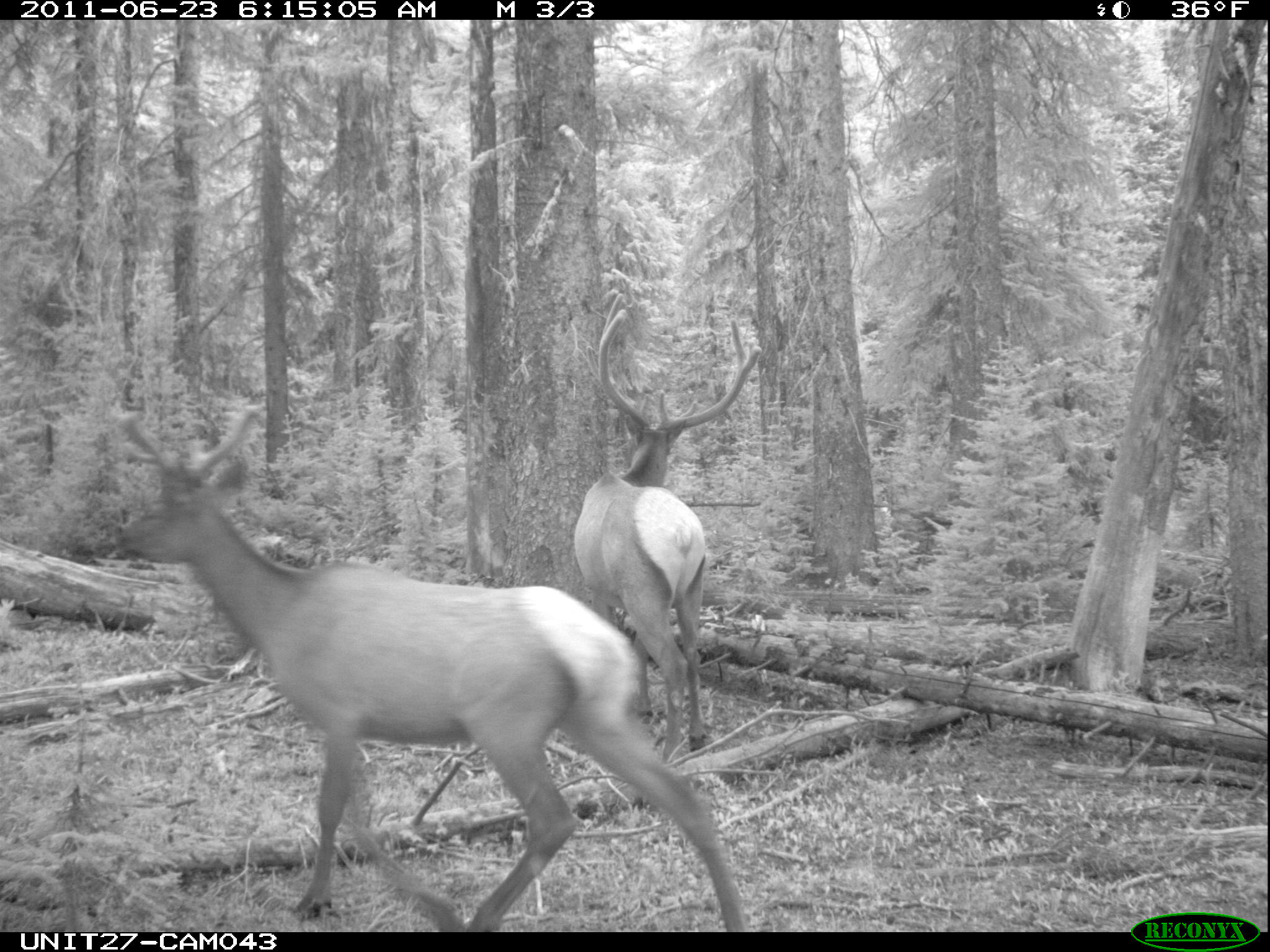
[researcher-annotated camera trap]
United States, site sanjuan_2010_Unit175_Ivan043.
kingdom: Animalia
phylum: Chordata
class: Mammalia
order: Artiodactyla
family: Cervidae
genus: Cervus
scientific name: Cervus elaphus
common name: red deer